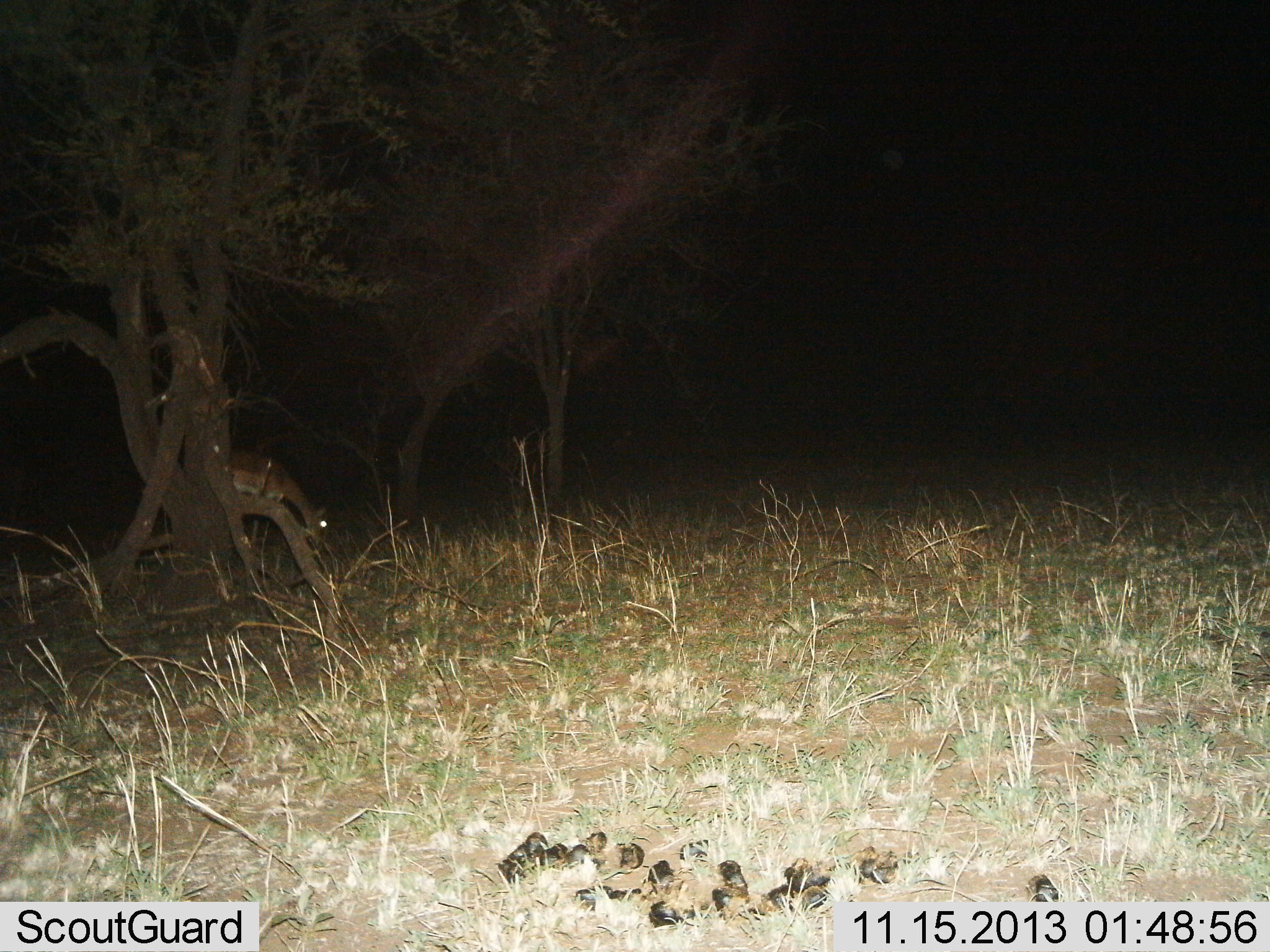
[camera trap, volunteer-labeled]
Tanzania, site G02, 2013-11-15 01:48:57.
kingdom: Animalia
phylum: Chordata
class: Mammalia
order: Artiodactyla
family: Bovidae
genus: Aepyceros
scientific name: Aepyceros melampus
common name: impala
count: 1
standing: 22%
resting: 0%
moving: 0%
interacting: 0%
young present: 0%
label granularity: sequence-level